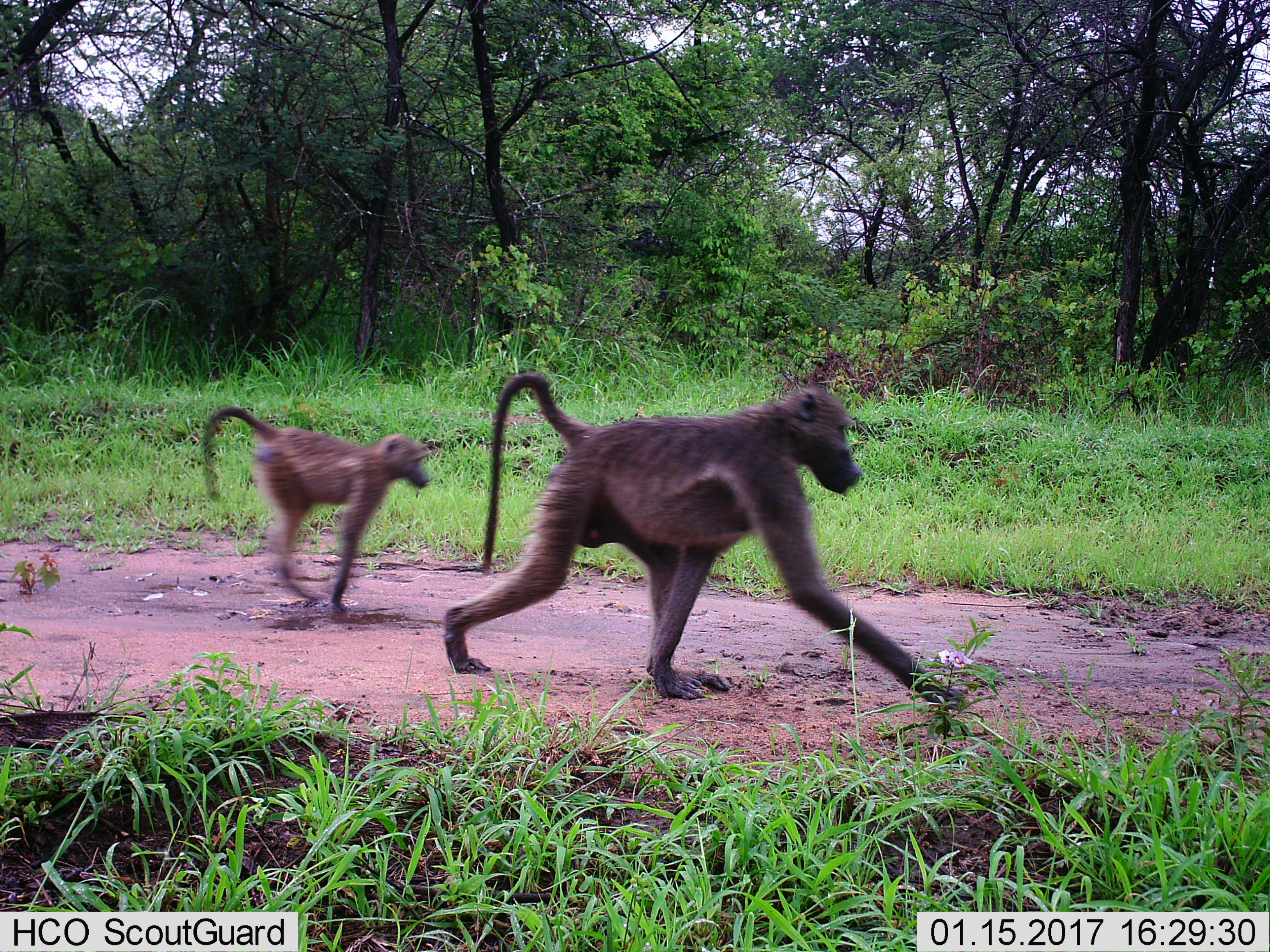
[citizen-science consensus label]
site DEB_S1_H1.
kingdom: Animalia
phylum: Chordata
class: Mammalia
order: Primates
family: Cercopithecidae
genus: Papio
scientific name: Papio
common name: baboon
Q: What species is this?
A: Baboon (Papio).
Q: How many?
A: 2.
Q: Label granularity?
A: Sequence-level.